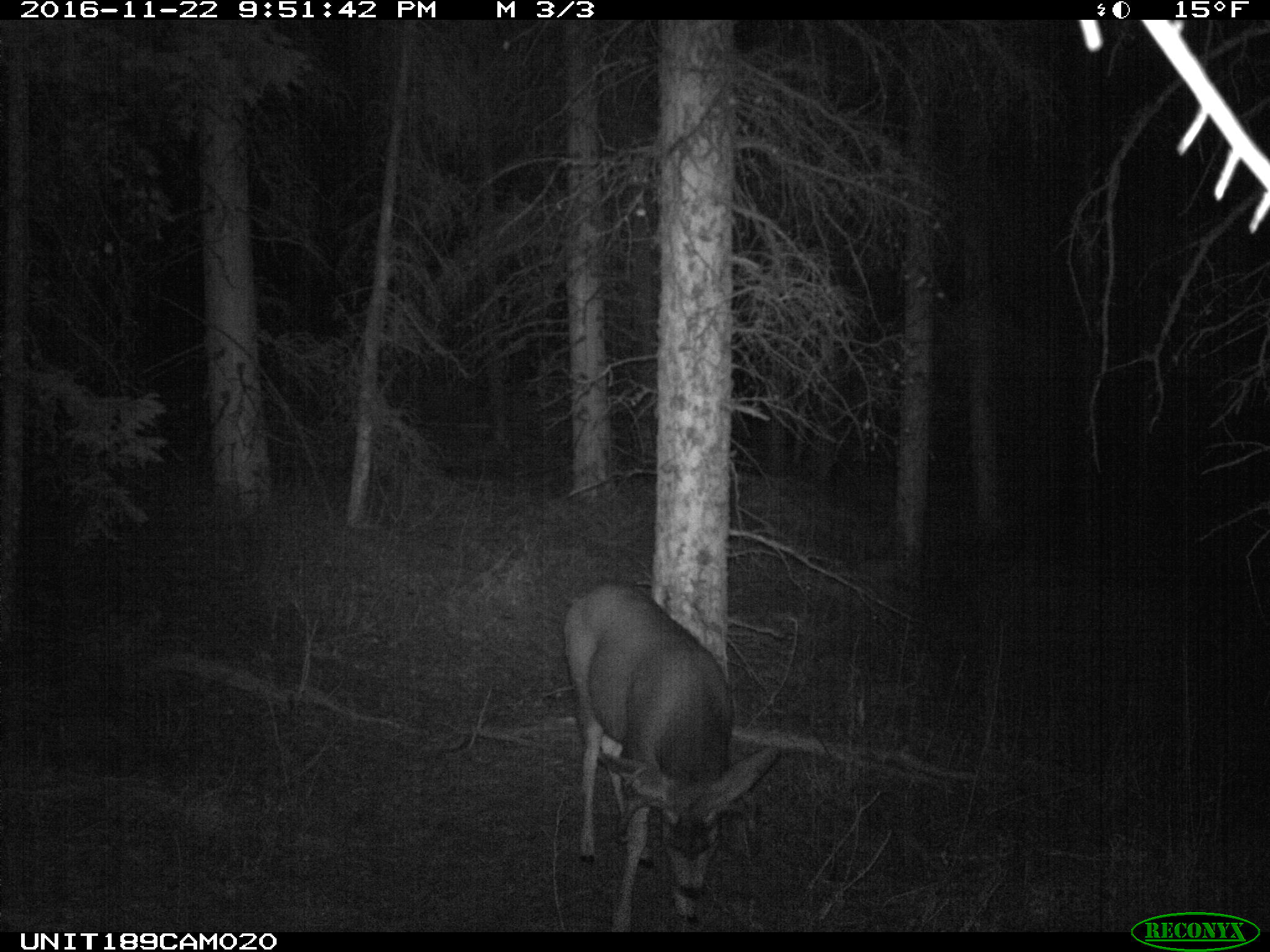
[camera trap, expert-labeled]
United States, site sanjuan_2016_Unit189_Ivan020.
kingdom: Animalia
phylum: Chordata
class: Mammalia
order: Artiodactyla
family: Cervidae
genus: Odocoileus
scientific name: Odocoileus hemionus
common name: mule deer